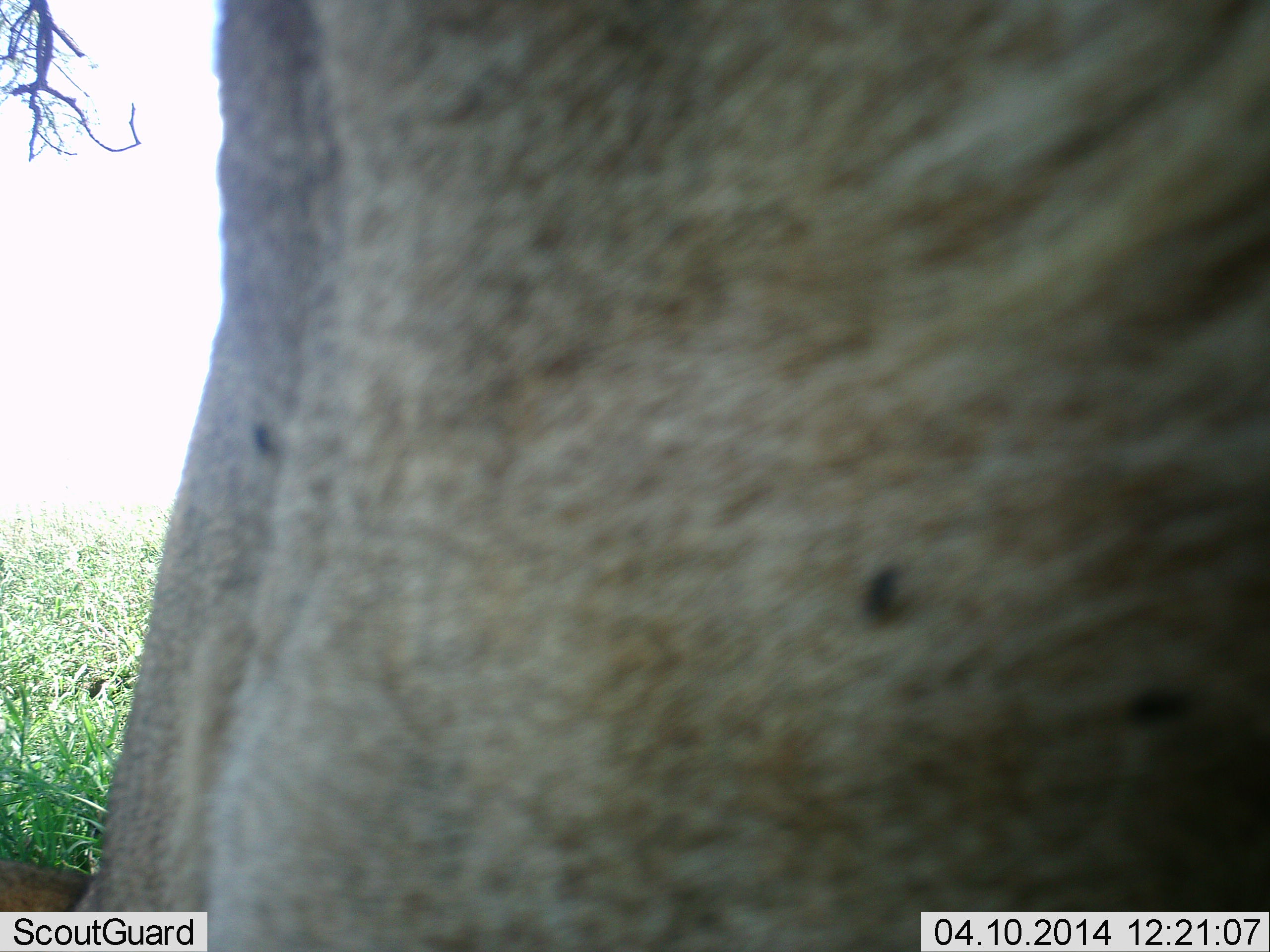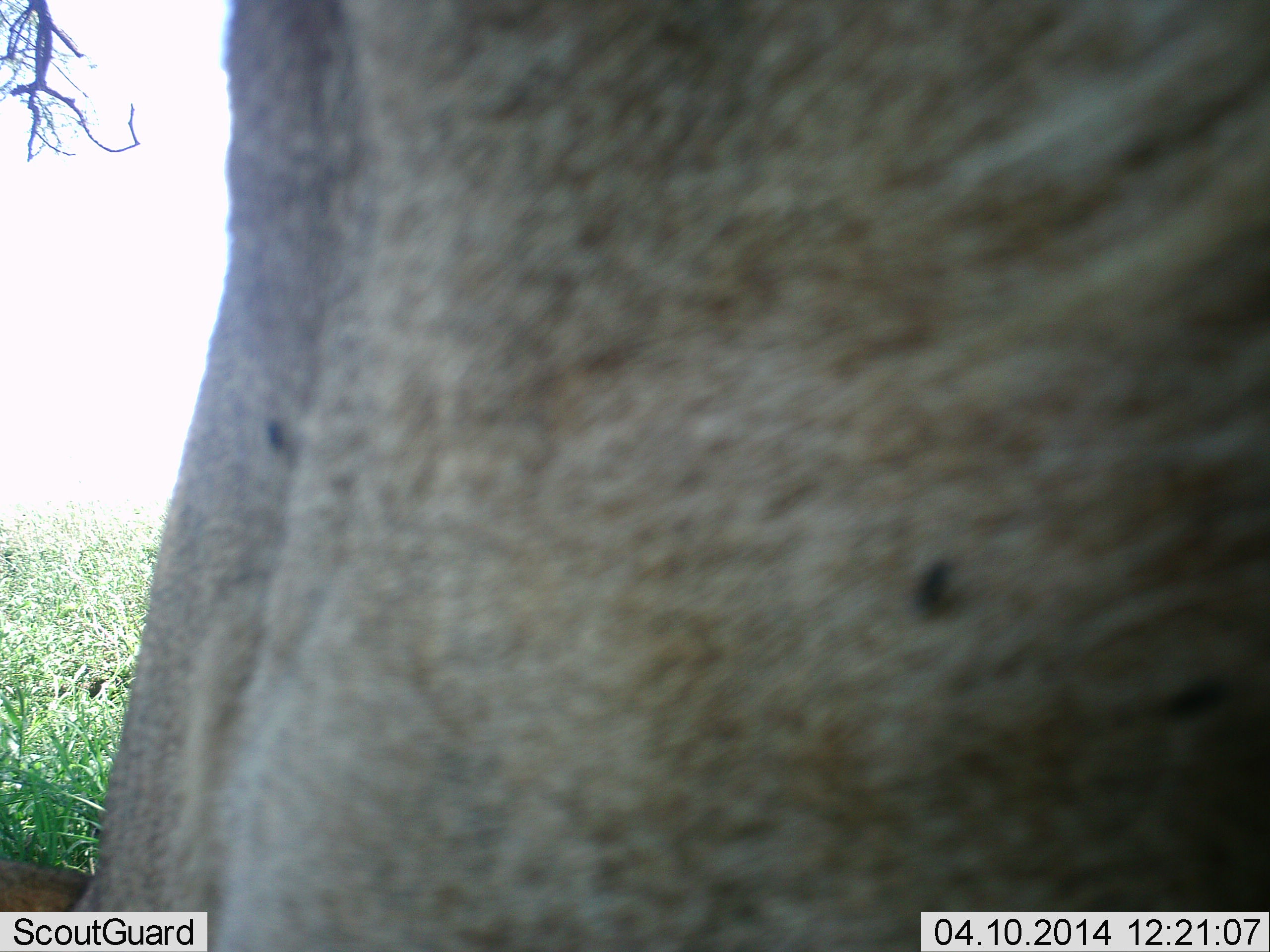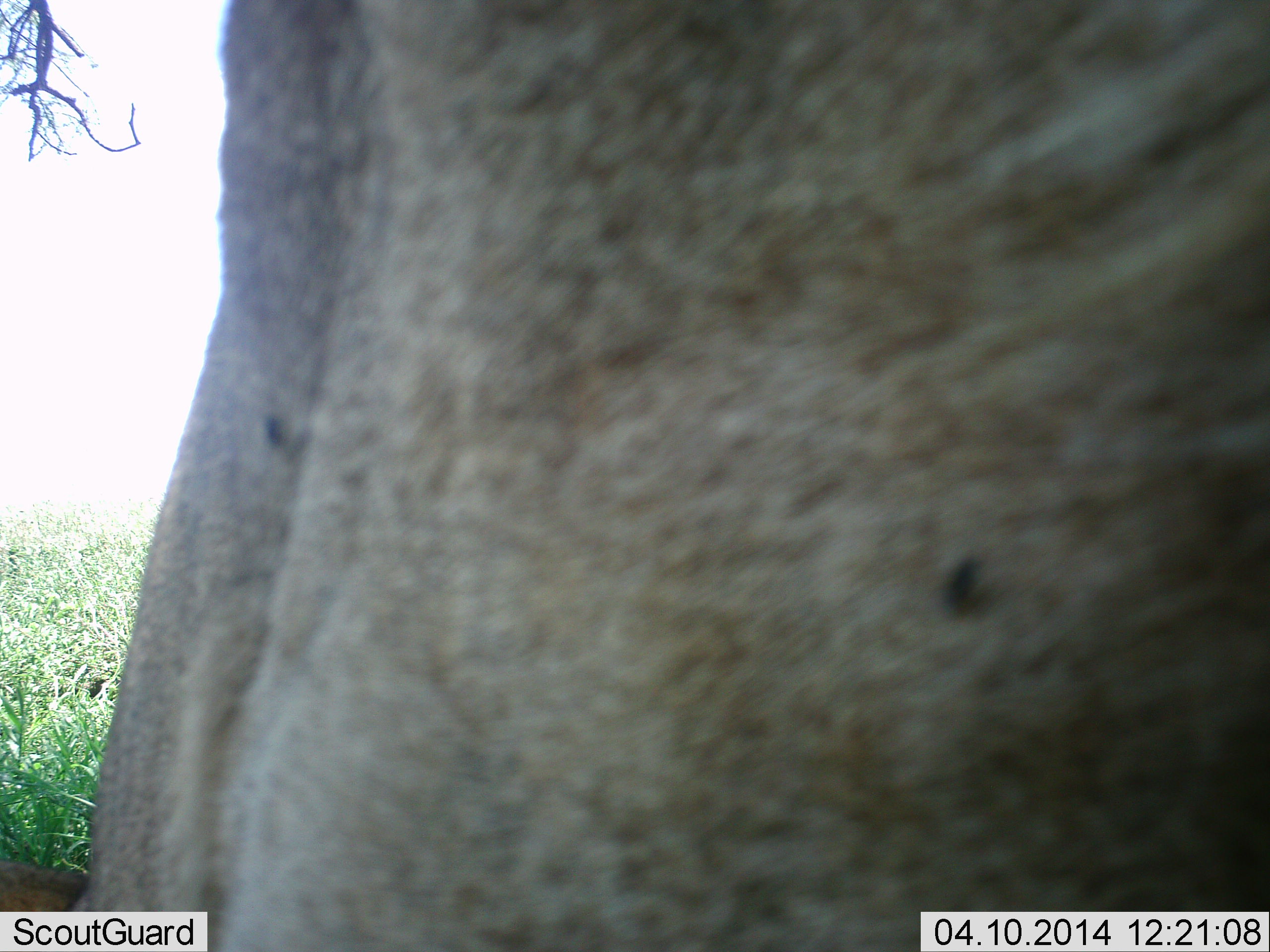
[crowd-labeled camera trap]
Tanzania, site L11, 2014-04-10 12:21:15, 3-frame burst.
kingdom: Animalia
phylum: Chordata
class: Mammalia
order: Artiodactyla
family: Bovidae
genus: Connochaetes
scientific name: Connochaetes taurinus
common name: blue wildebeest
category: wildebeest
Wildebeest (blue wildebeest) (Connochaetes taurinus), count 1. Behavior (volunteer vote fractions): standing 80%, resting 20%, moving 0%, interacting 0%. Young present (vote fraction): 0%. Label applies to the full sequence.